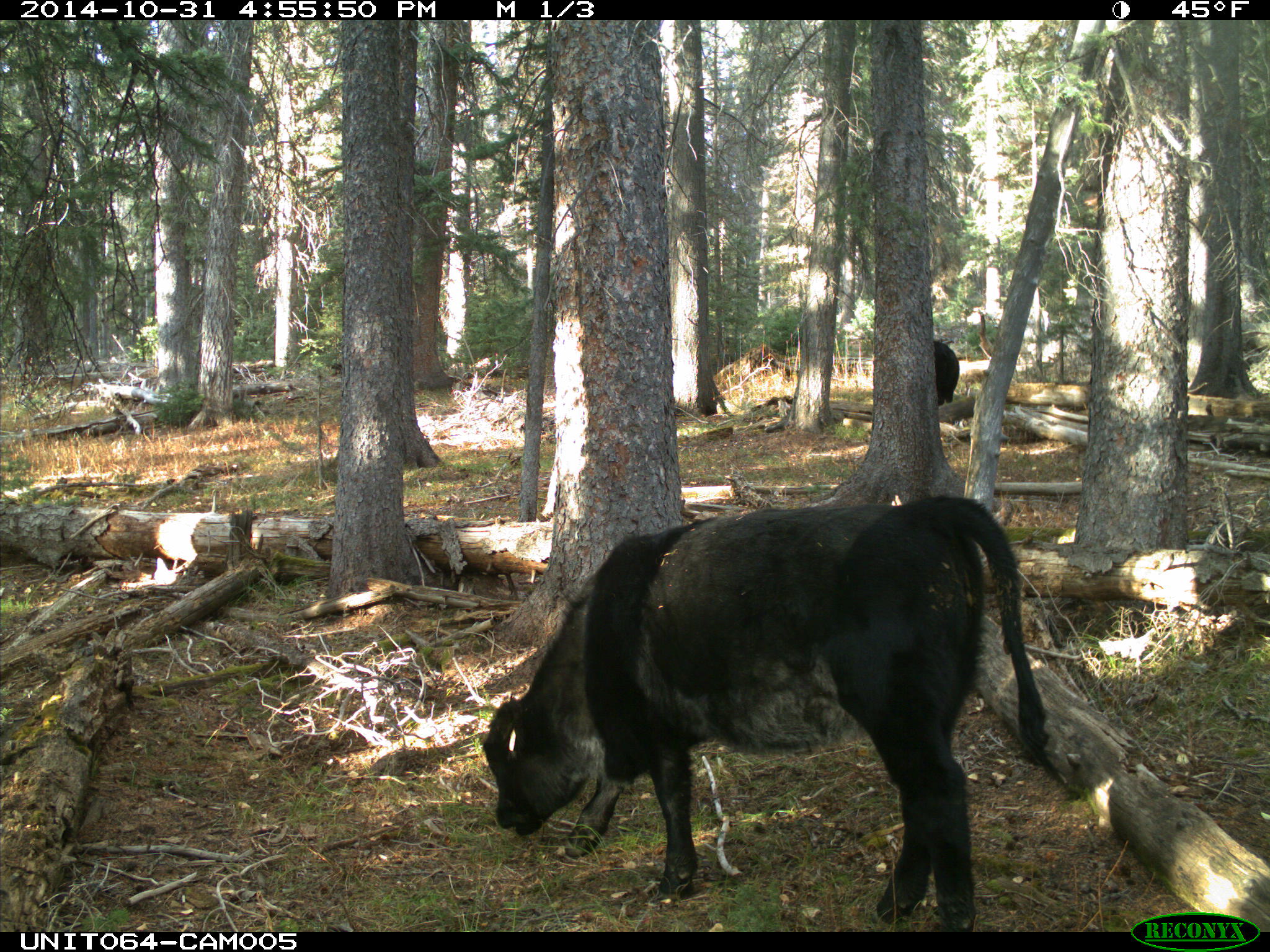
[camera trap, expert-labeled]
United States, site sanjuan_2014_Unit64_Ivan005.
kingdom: Animalia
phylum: Chordata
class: Mammalia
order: Artiodactyla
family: Bovidae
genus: Bos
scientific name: Bos taurus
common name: domestic cow